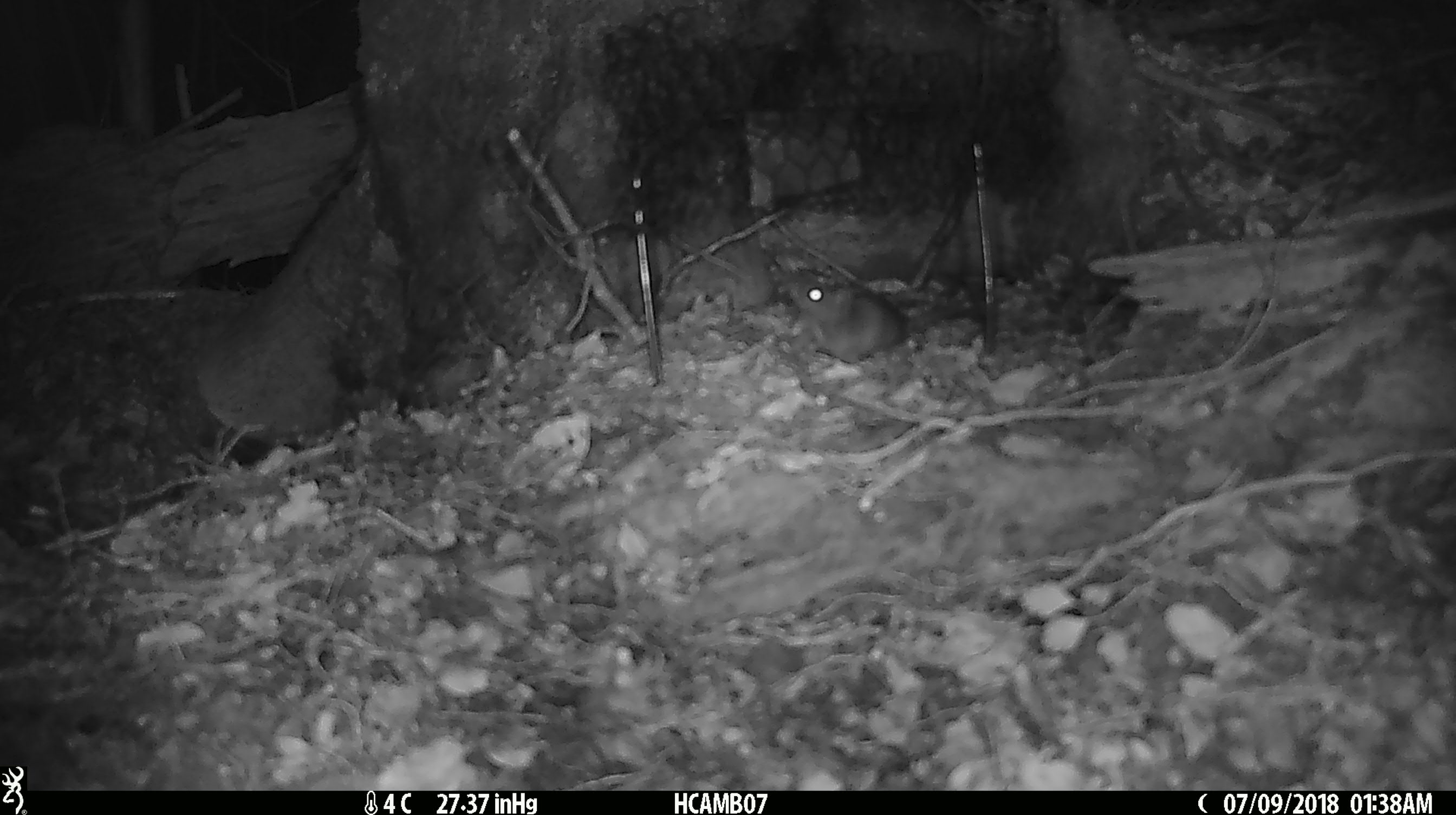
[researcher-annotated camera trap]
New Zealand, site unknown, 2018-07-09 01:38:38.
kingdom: Animalia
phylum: Chordata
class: Mammalia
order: Rodentia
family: Muridae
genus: Mus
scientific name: Mus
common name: mouse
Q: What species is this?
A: Mouse (Mus).